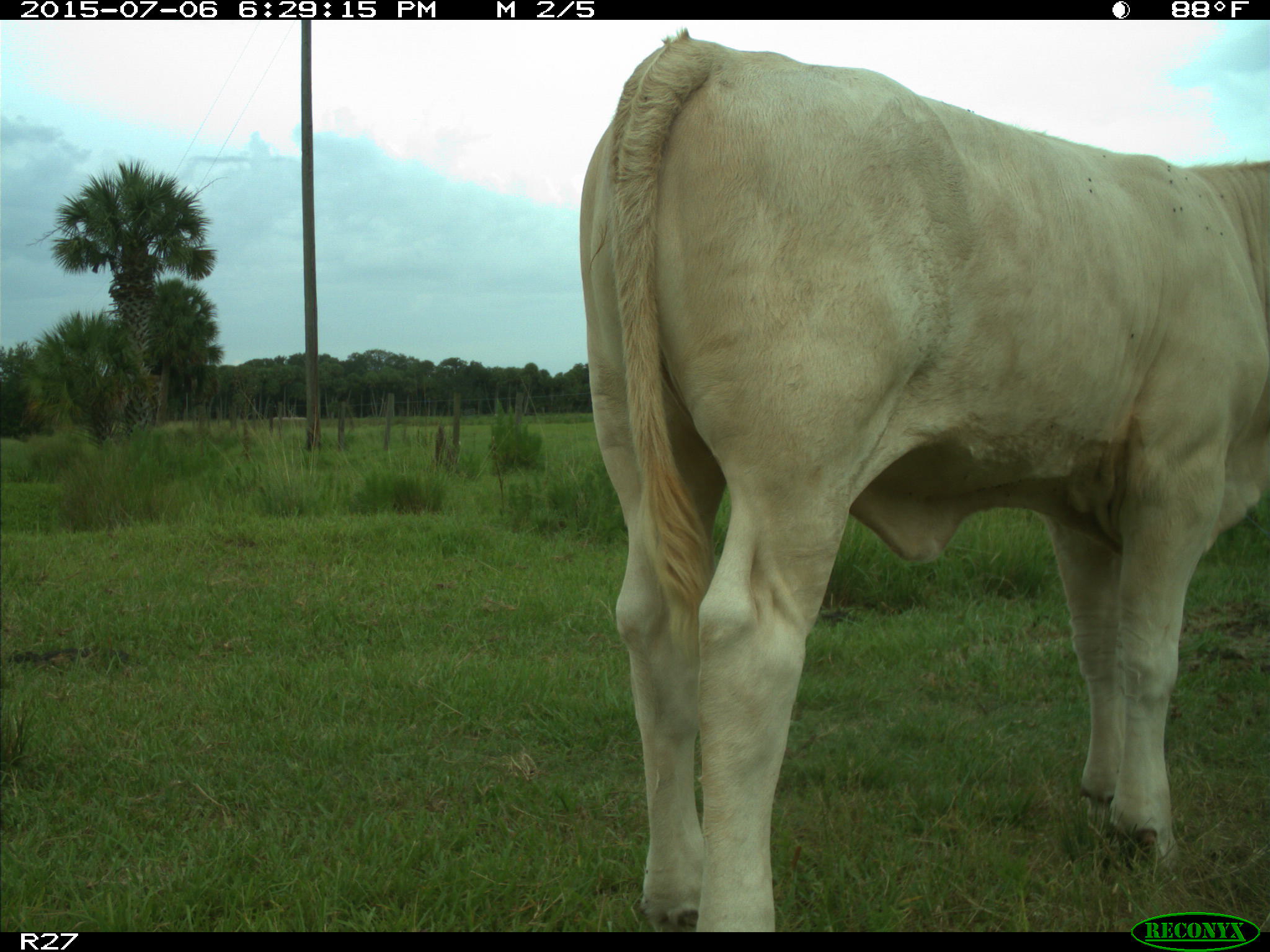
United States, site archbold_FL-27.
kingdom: Animalia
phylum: Chordata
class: Mammalia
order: Artiodactyla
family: Bovidae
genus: Bos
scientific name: Bos taurus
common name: domestic cow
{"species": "Bos taurus (domestic cow)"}